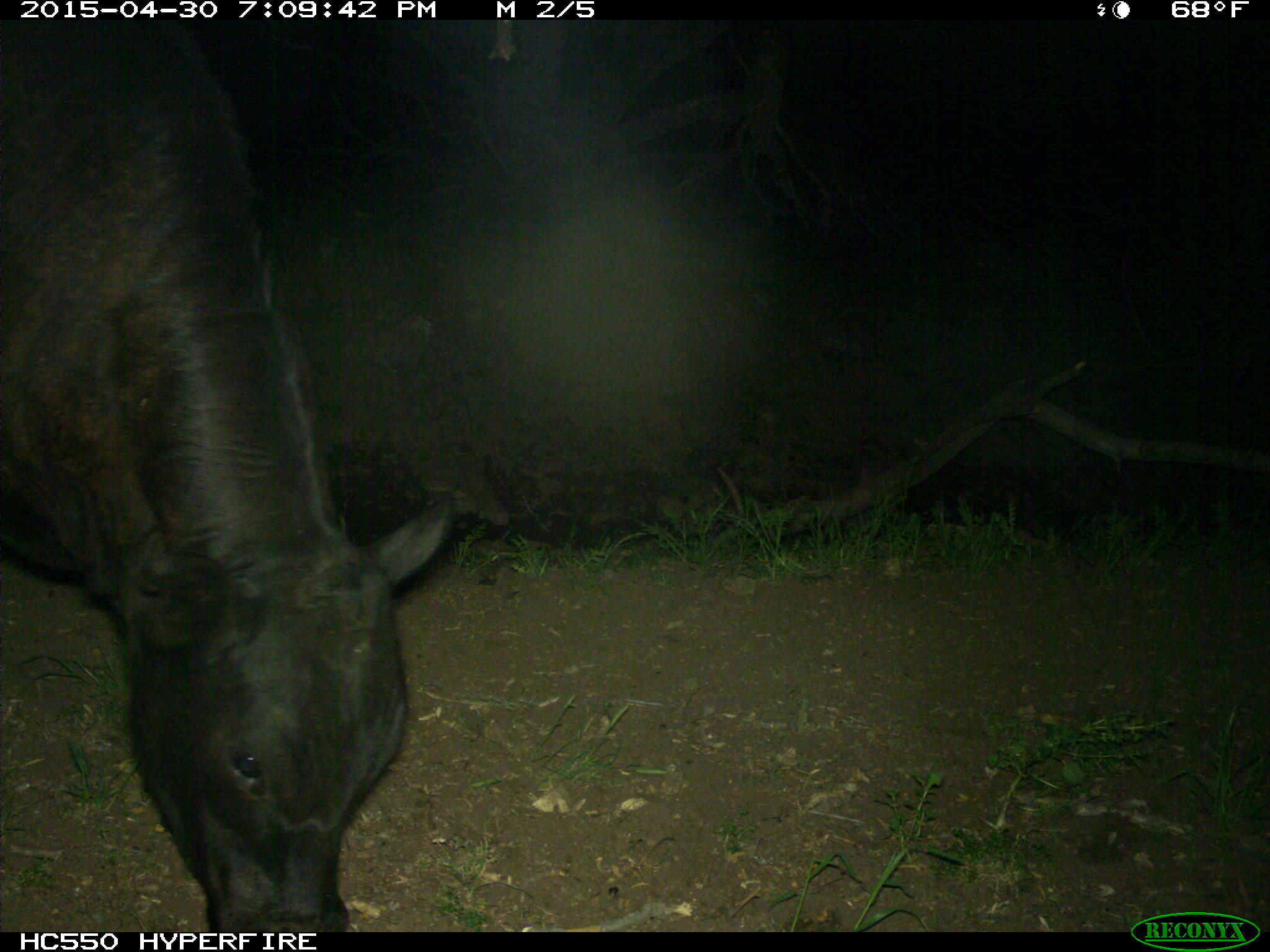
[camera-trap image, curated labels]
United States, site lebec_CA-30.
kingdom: Animalia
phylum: Chordata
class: Mammalia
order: Artiodactyla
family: Bovidae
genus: Bos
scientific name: Bos taurus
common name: domestic cow